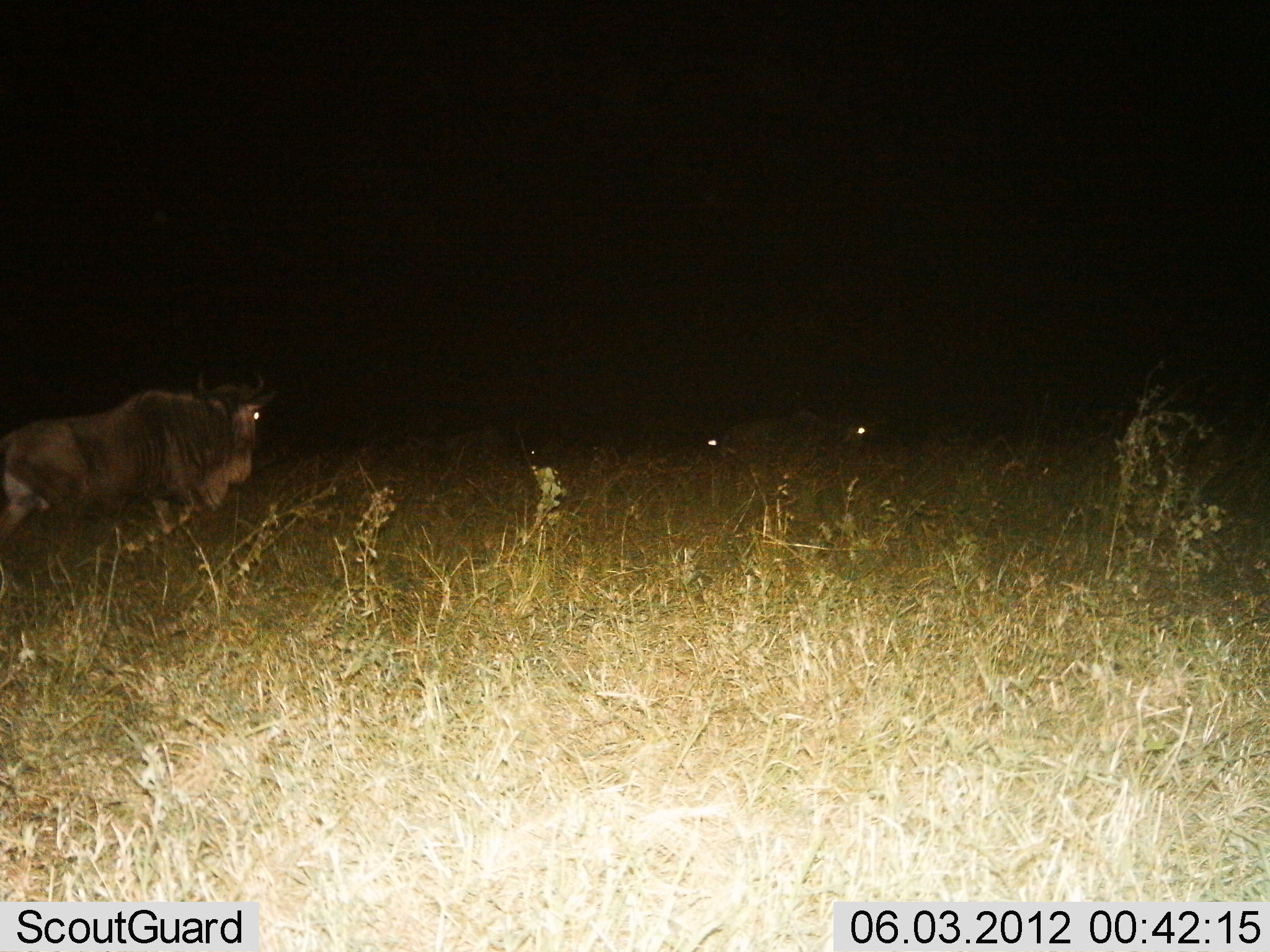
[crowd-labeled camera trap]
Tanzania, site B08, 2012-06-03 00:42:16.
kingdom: Animalia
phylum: Chordata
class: Mammalia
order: Artiodactyla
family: Bovidae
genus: Connochaetes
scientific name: Connochaetes taurinus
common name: blue wildebeest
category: wildebeest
Wildebeest (blue wildebeest) (Connochaetes taurinus), count 3. Behavior (volunteer vote fractions): standing 10%, resting 50%, moving 60%, interacting 0%. Young present (vote fraction): 0%. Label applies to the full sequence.